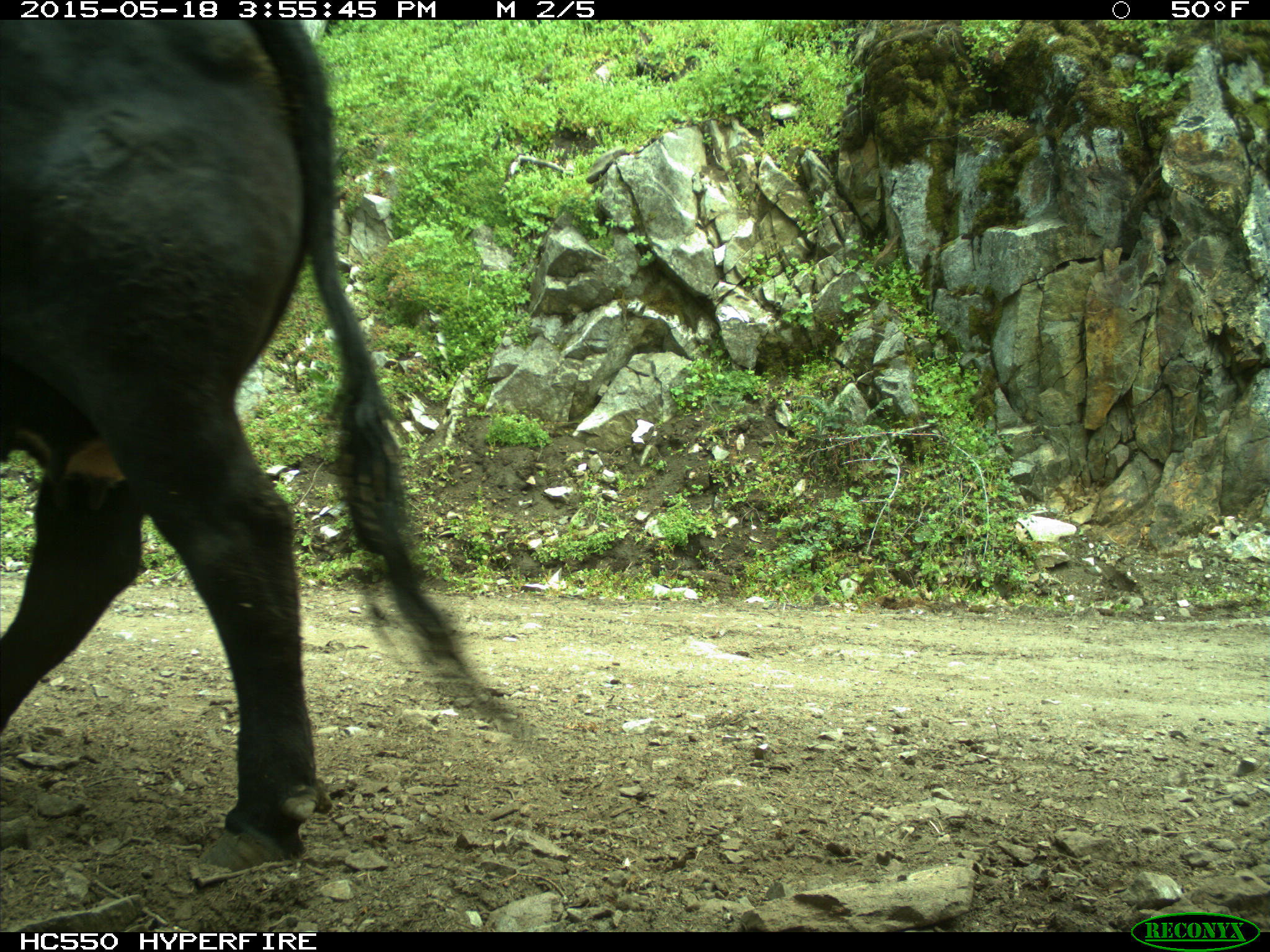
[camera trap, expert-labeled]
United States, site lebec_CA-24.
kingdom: Animalia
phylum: Chordata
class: Mammalia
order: Artiodactyla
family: Bovidae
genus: Bos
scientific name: Bos taurus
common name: domestic cow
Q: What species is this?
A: Bos taurus (domestic cow).